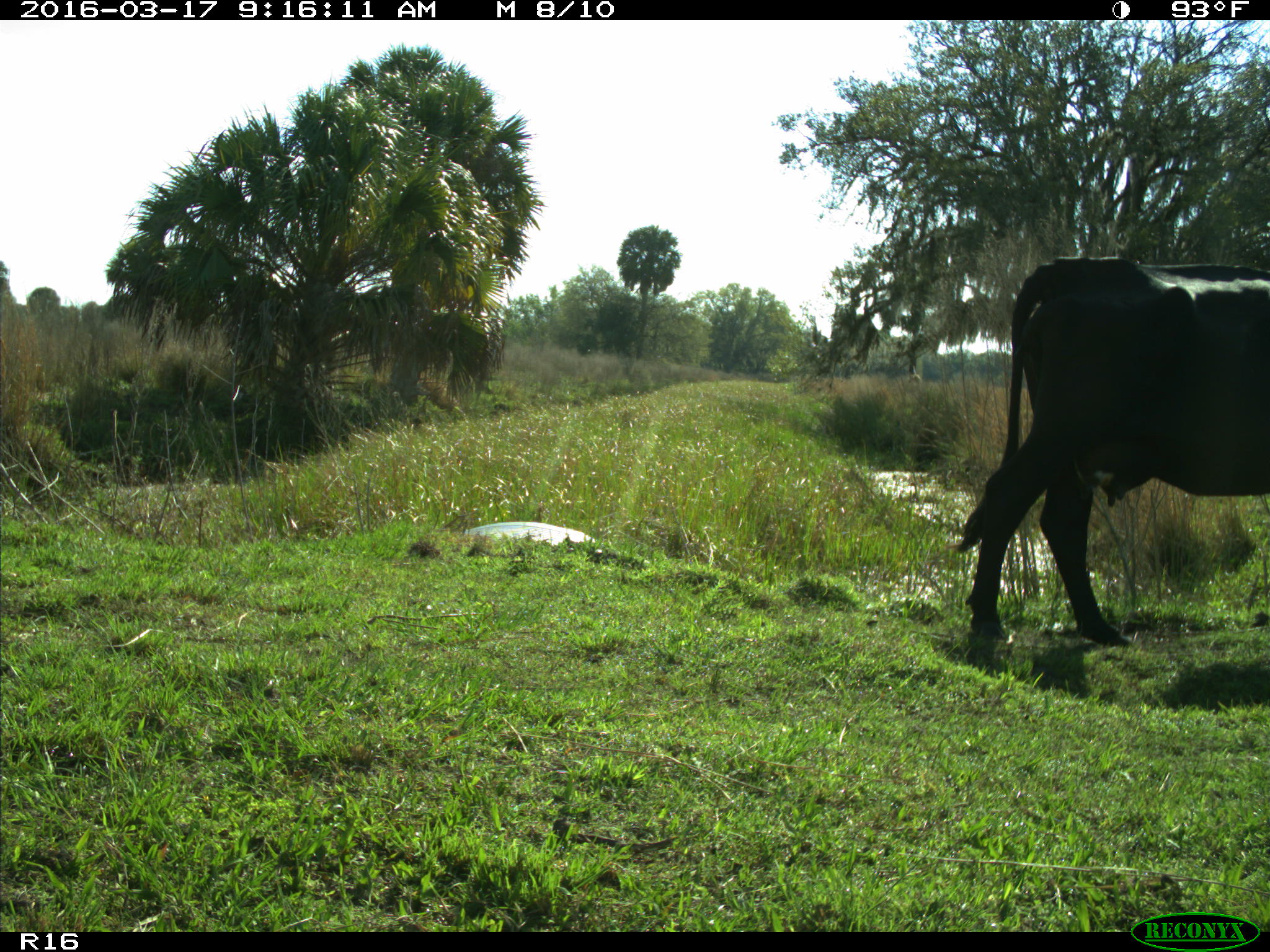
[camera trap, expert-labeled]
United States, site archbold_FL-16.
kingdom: Animalia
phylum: Chordata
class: Mammalia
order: Artiodactyla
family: Bovidae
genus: Bos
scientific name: Bos taurus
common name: domestic cow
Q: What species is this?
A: Bos taurus (domestic cow).